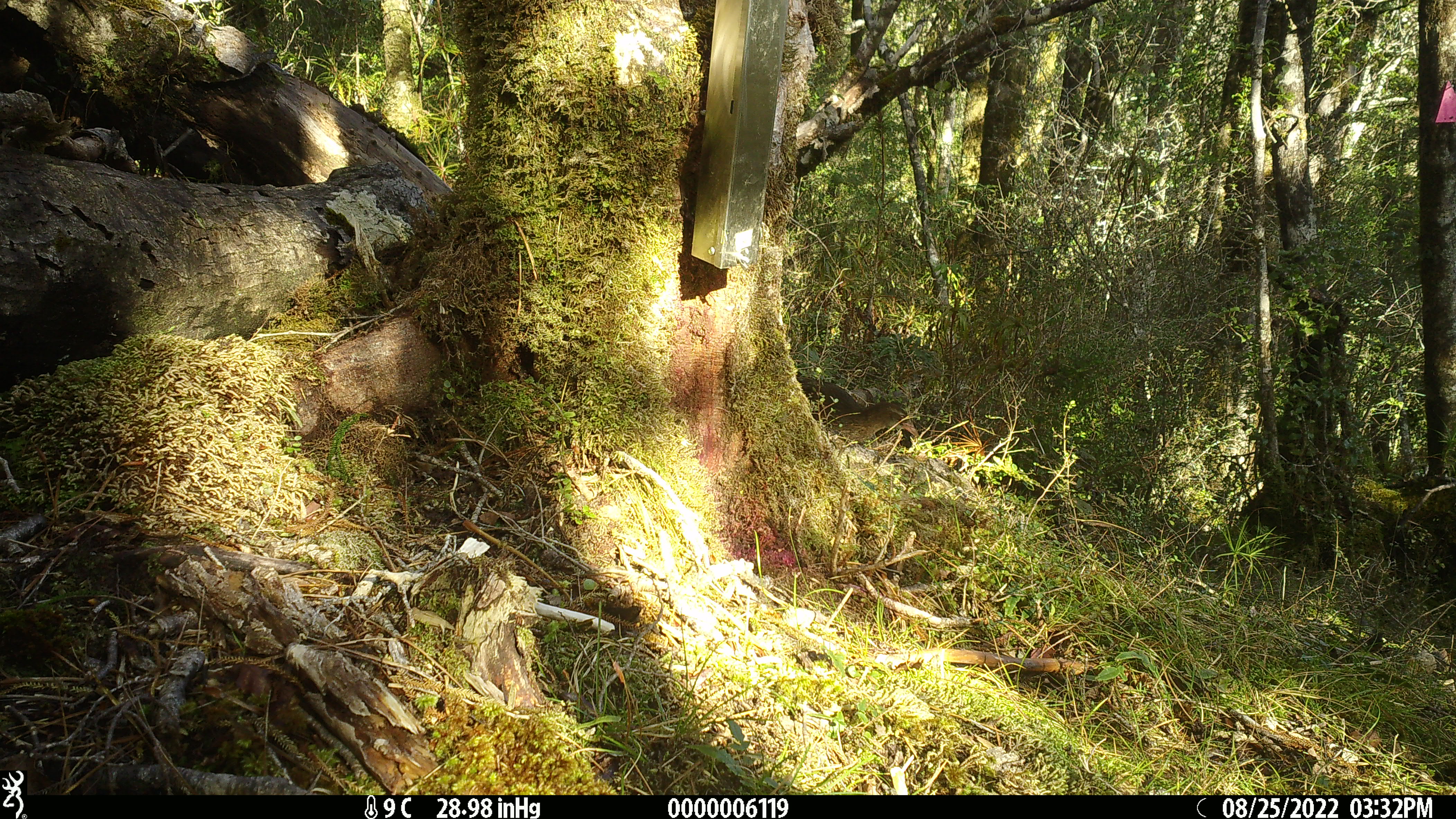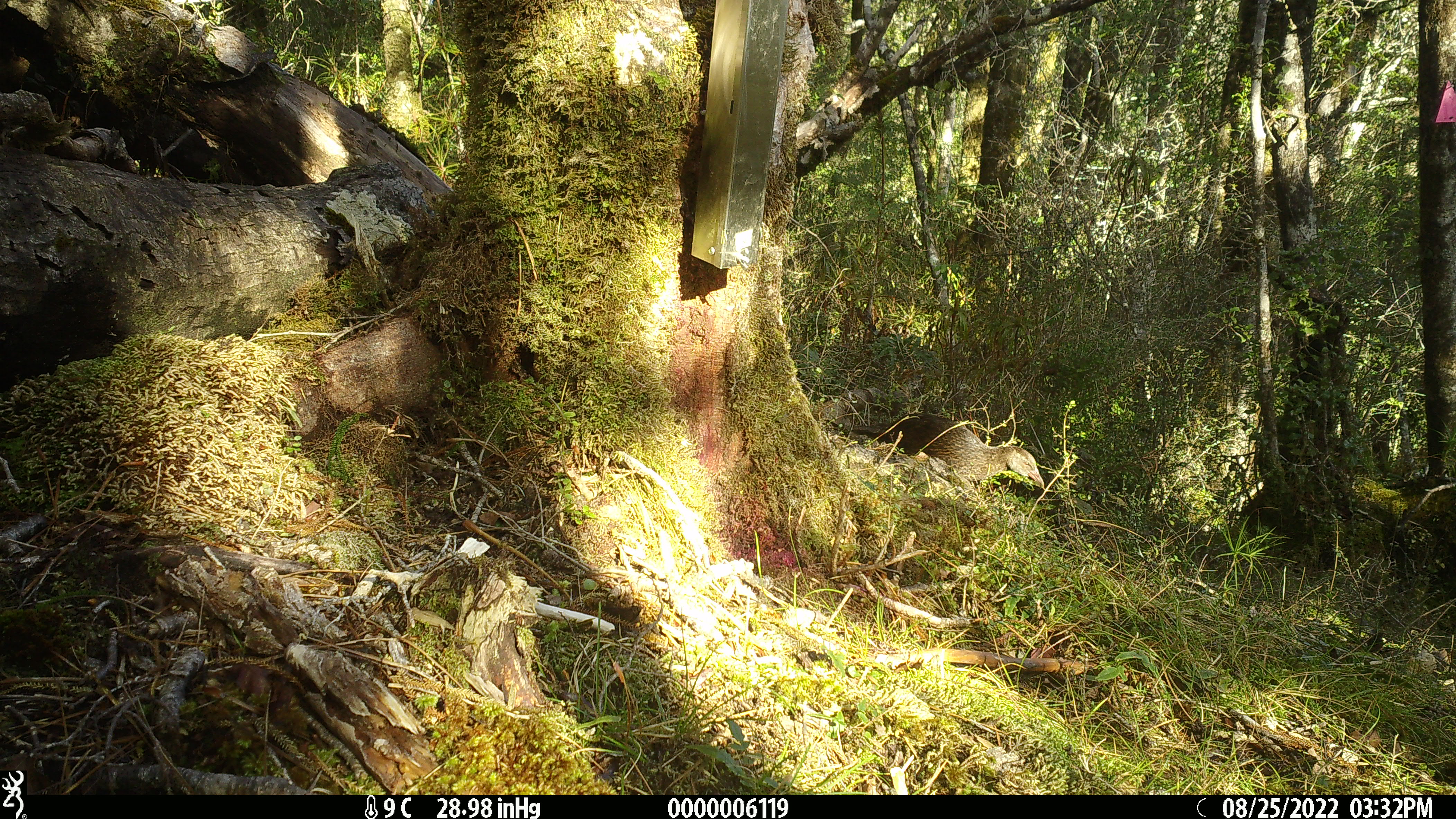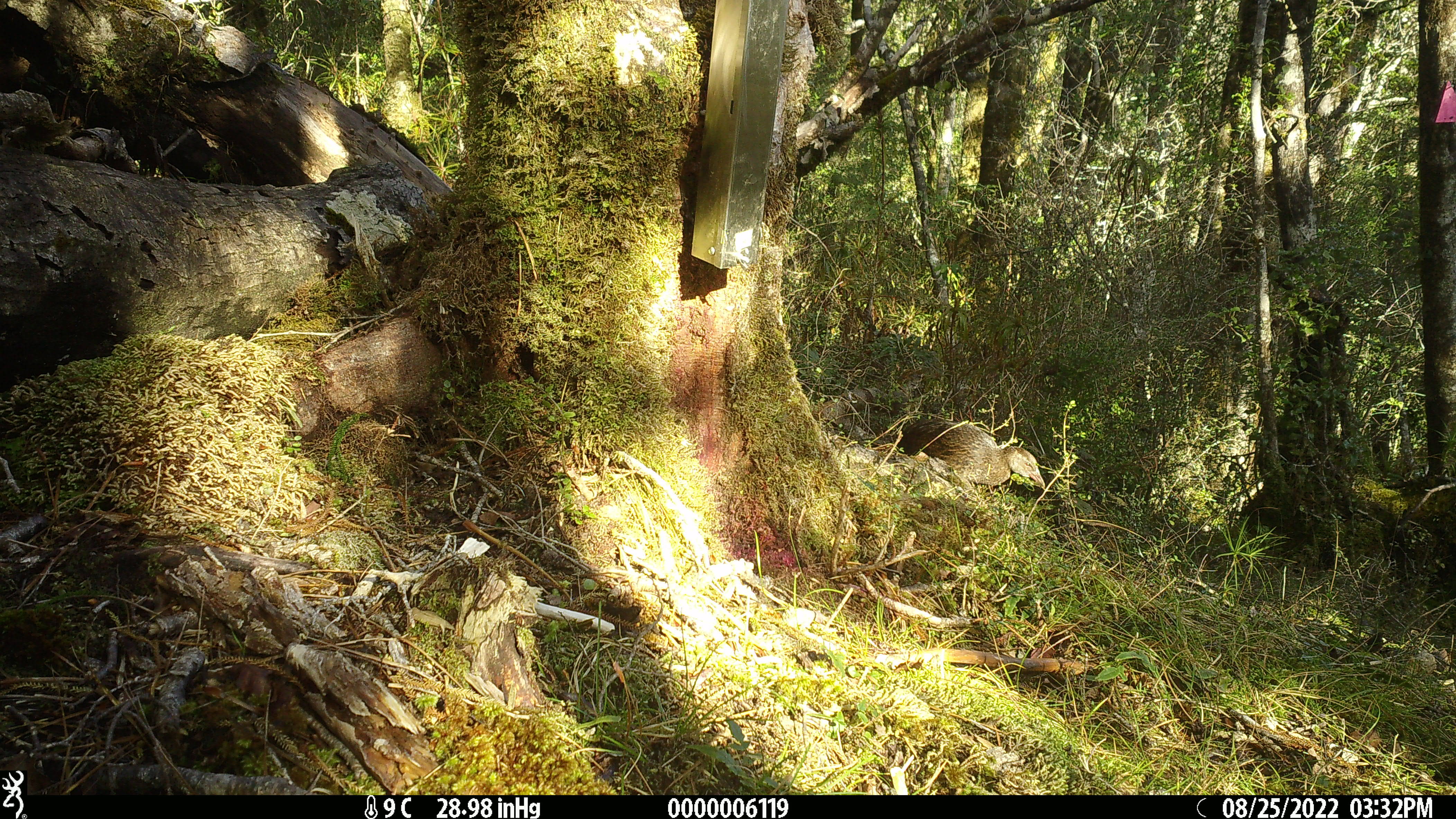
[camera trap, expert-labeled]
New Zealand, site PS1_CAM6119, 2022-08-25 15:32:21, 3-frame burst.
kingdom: Animalia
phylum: Chordata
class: Aves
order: Gruiformes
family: Rallidae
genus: Gallirallus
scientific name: Gallirallus australis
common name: weka